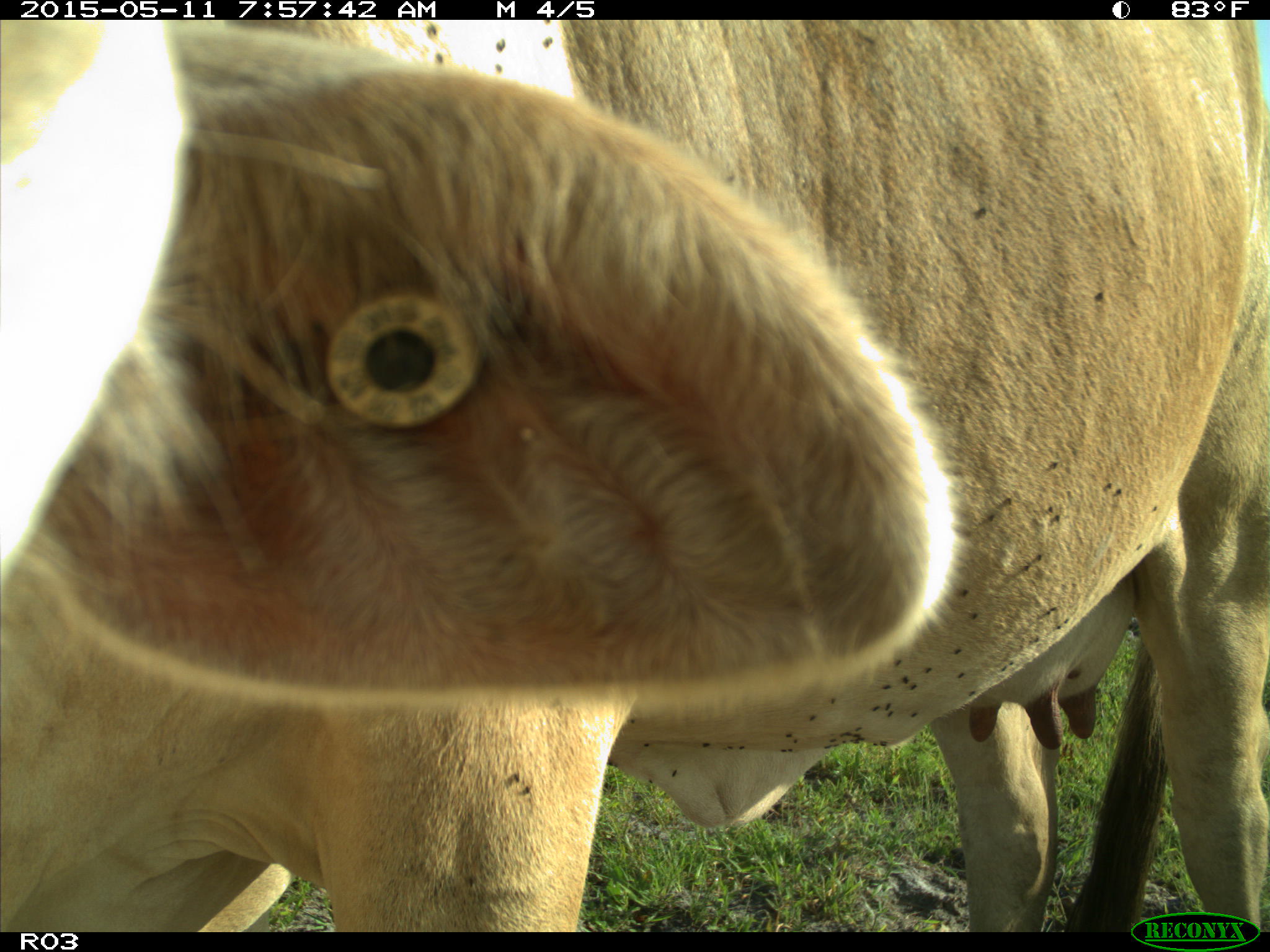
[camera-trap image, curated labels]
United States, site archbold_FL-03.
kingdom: Animalia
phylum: Chordata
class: Mammalia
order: Artiodactyla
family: Bovidae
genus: Bos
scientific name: Bos taurus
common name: domestic cow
Bos taurus (domestic cow).